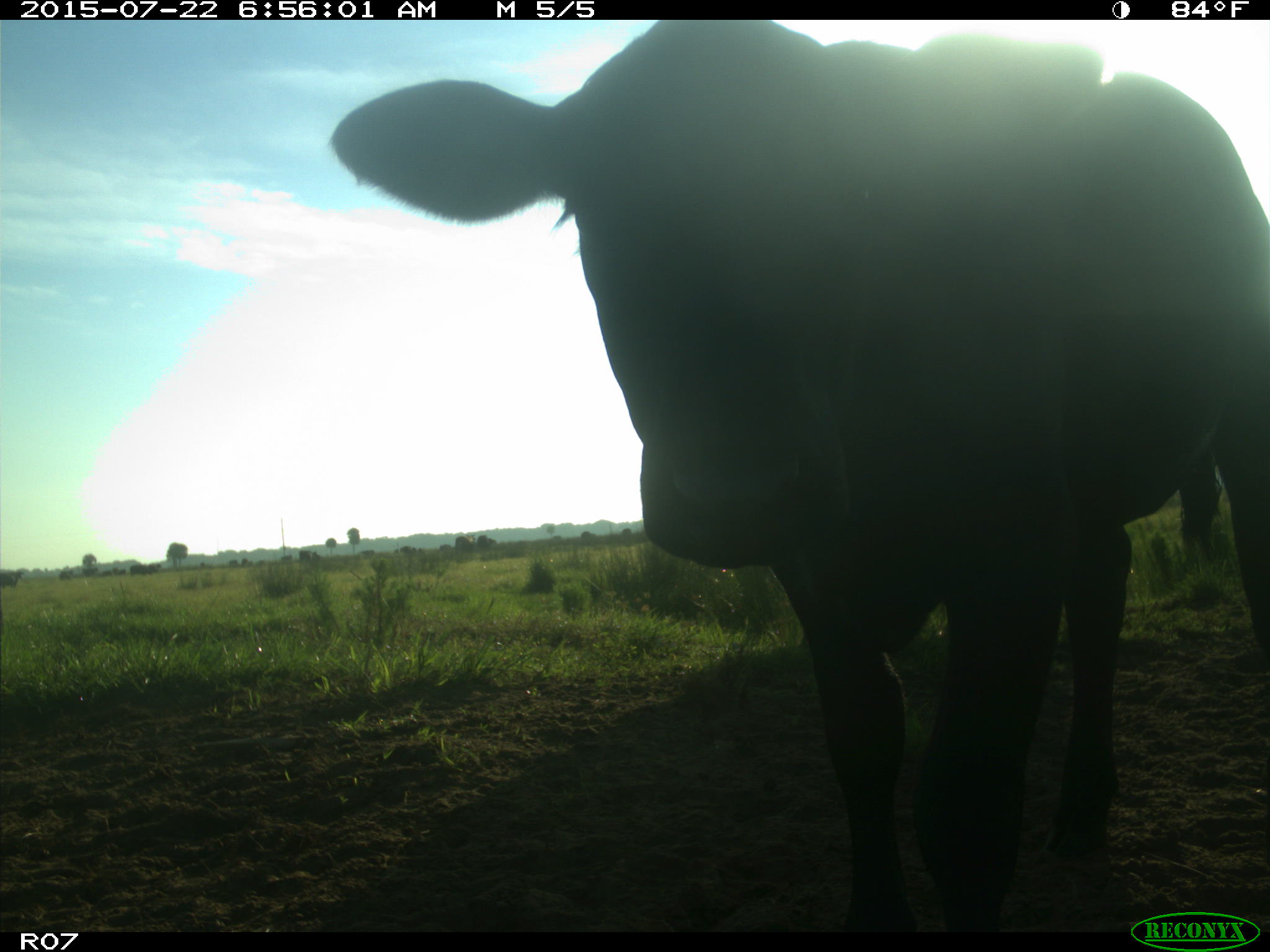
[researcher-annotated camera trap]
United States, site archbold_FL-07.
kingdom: Animalia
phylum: Chordata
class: Mammalia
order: Artiodactyla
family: Bovidae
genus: Bos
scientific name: Bos taurus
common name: domestic cow